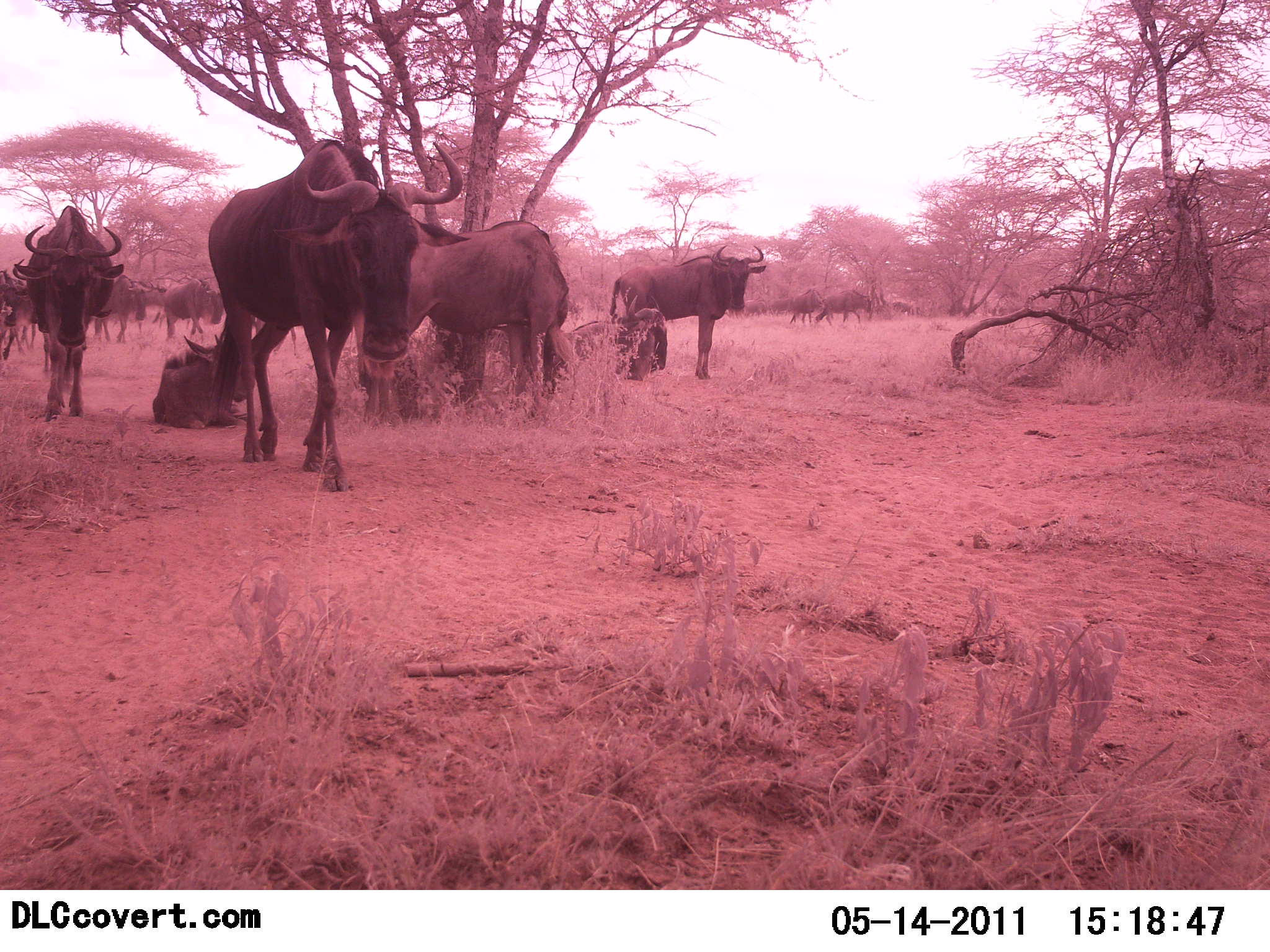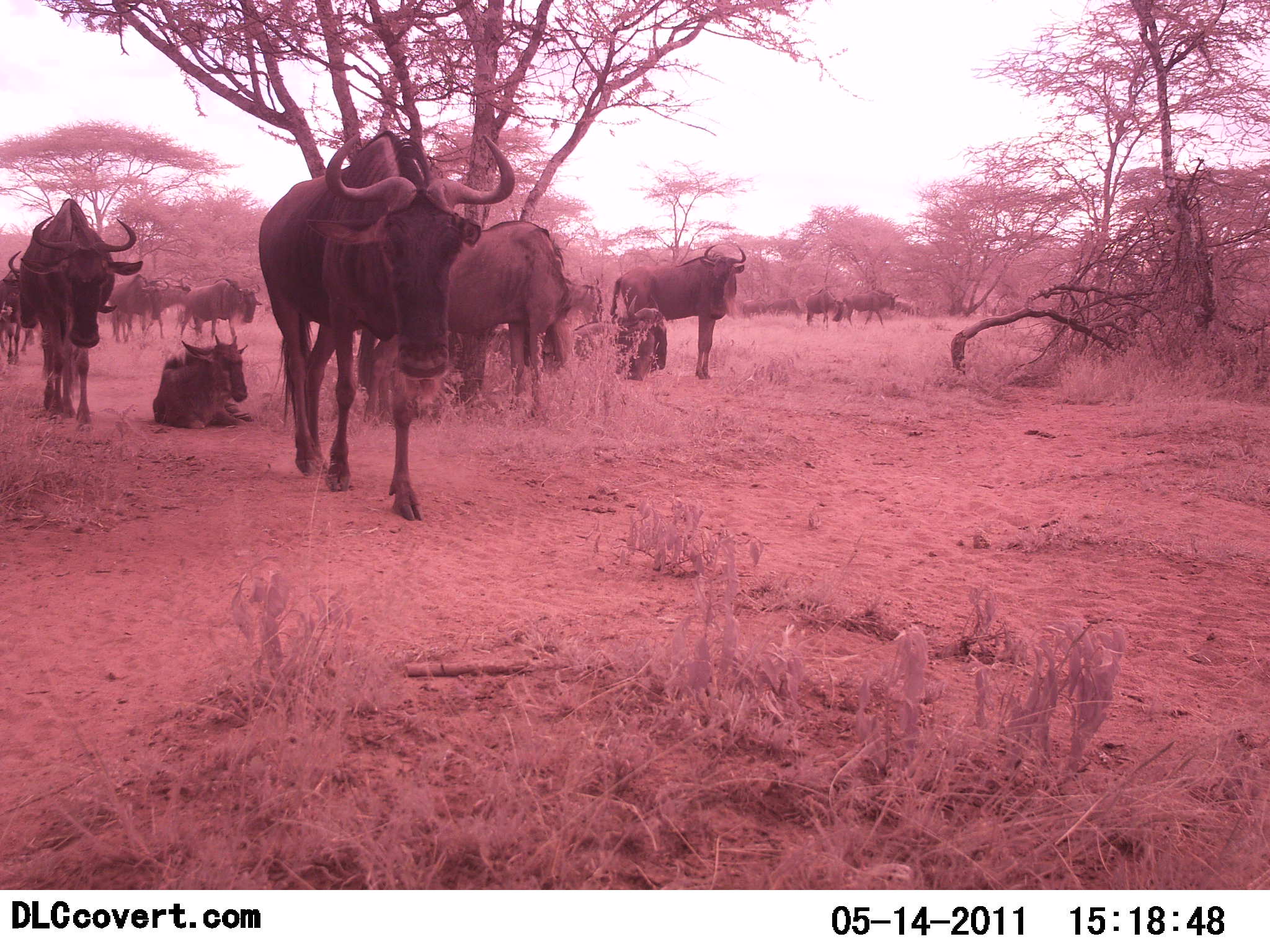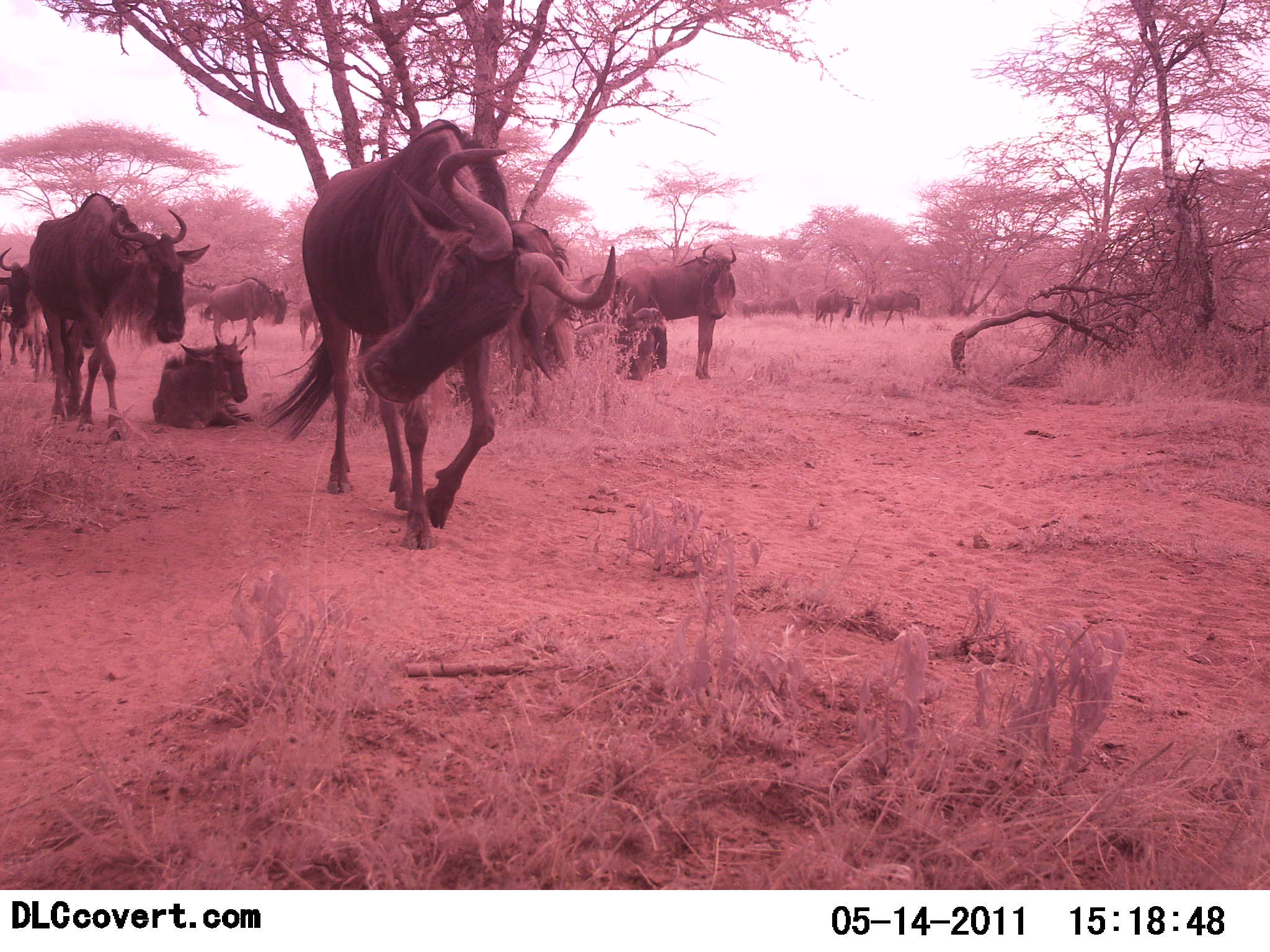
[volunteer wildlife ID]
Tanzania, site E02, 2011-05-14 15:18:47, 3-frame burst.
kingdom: Animalia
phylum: Chordata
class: Mammalia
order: Artiodactyla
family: Bovidae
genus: Connochaetes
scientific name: Connochaetes taurinus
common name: blue wildebeest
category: wildebeest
Wildebeest (blue wildebeest) (Connochaetes taurinus), count 11-50. Behavior (volunteer vote fractions): standing 50%, resting 90%, moving 100%, interacting 0%. Young present (vote fraction): 20%. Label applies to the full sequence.